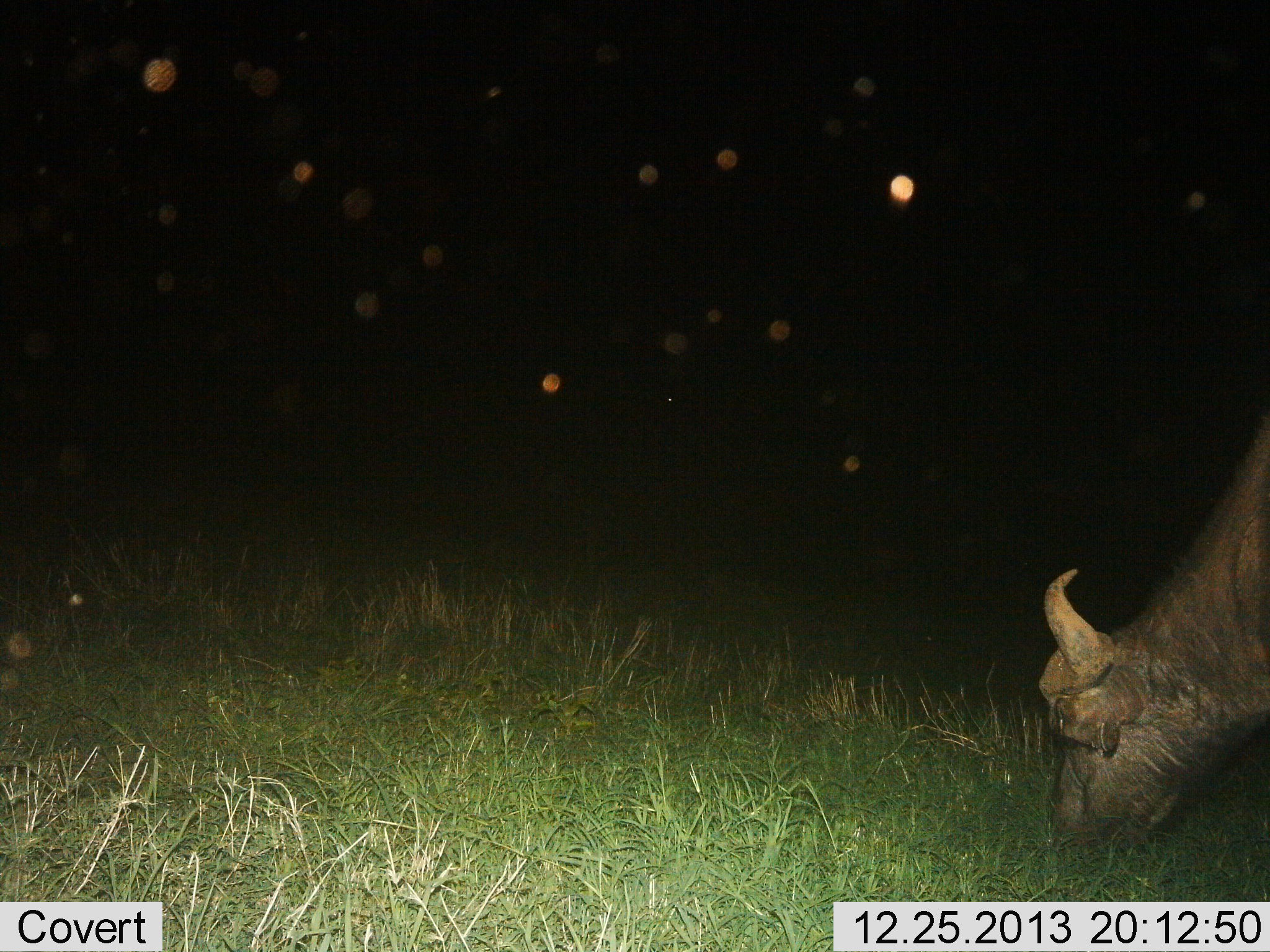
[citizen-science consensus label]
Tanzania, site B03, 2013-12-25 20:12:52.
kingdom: Animalia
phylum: Chordata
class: Mammalia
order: Artiodactyla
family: Bovidae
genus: Syncerus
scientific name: Syncerus caffer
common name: cape buffalo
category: buffalo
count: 1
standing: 9%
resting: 0%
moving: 0%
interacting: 0%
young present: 0%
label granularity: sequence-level